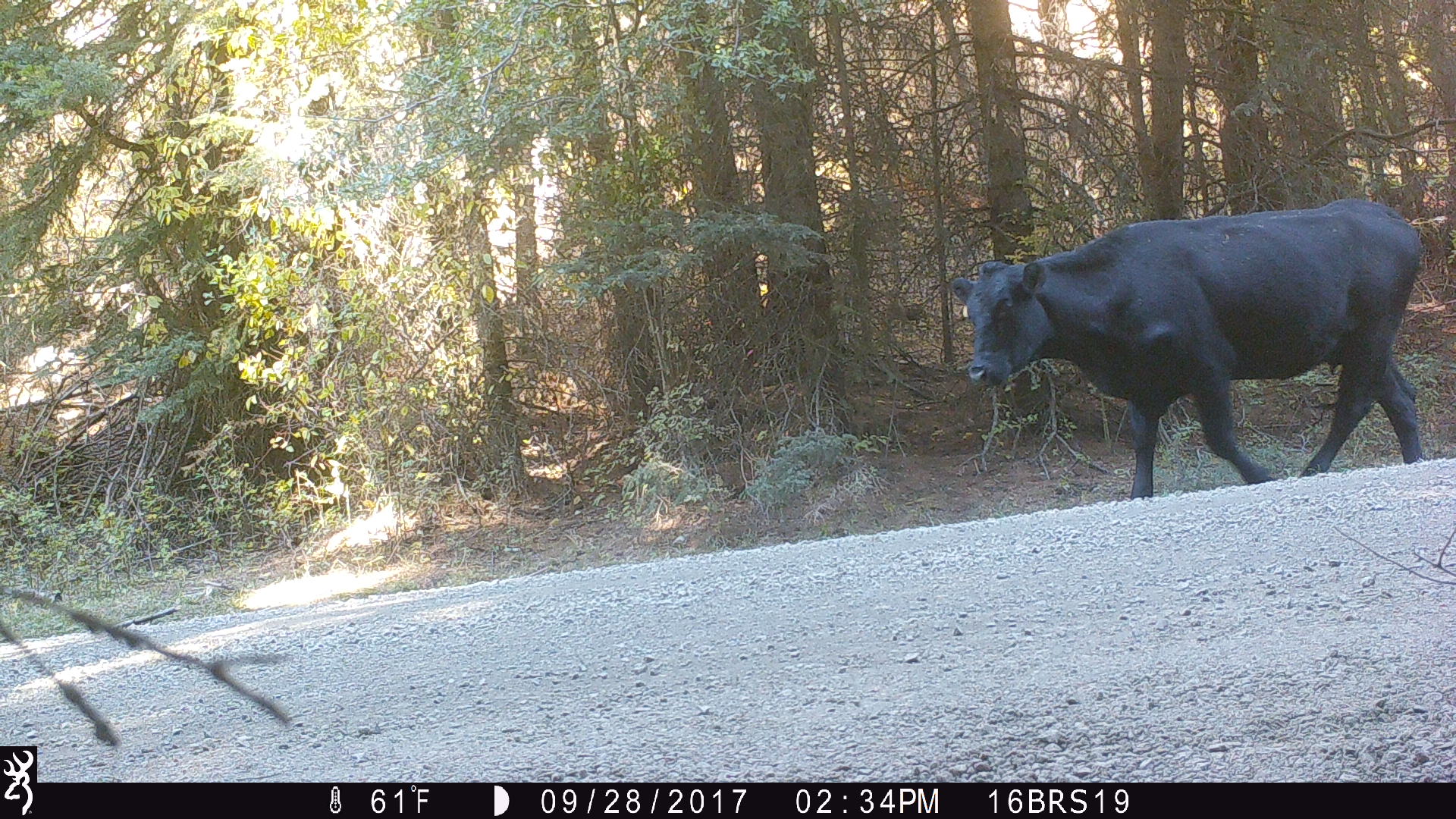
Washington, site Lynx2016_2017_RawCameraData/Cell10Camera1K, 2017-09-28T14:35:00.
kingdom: Animalia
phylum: Chordata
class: Mammalia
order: Artiodactyla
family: Bovidae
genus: Bos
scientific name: Bos taurus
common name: domestic cattle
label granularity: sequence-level